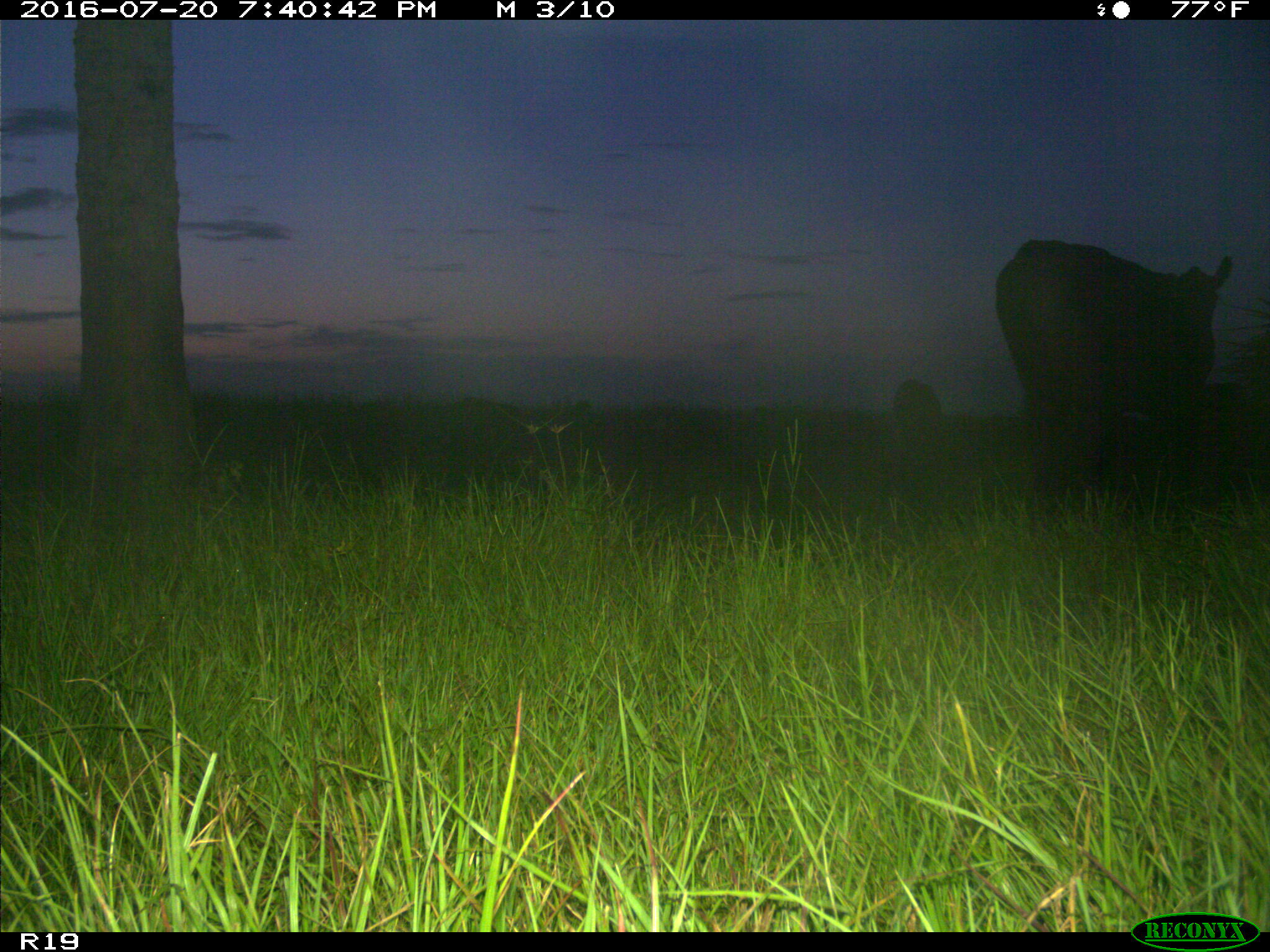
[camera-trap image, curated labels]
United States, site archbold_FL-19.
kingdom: Animalia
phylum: Chordata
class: Mammalia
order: Artiodactyla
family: Bovidae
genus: Bos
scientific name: Bos taurus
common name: domestic cow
Bos taurus (domestic cow).